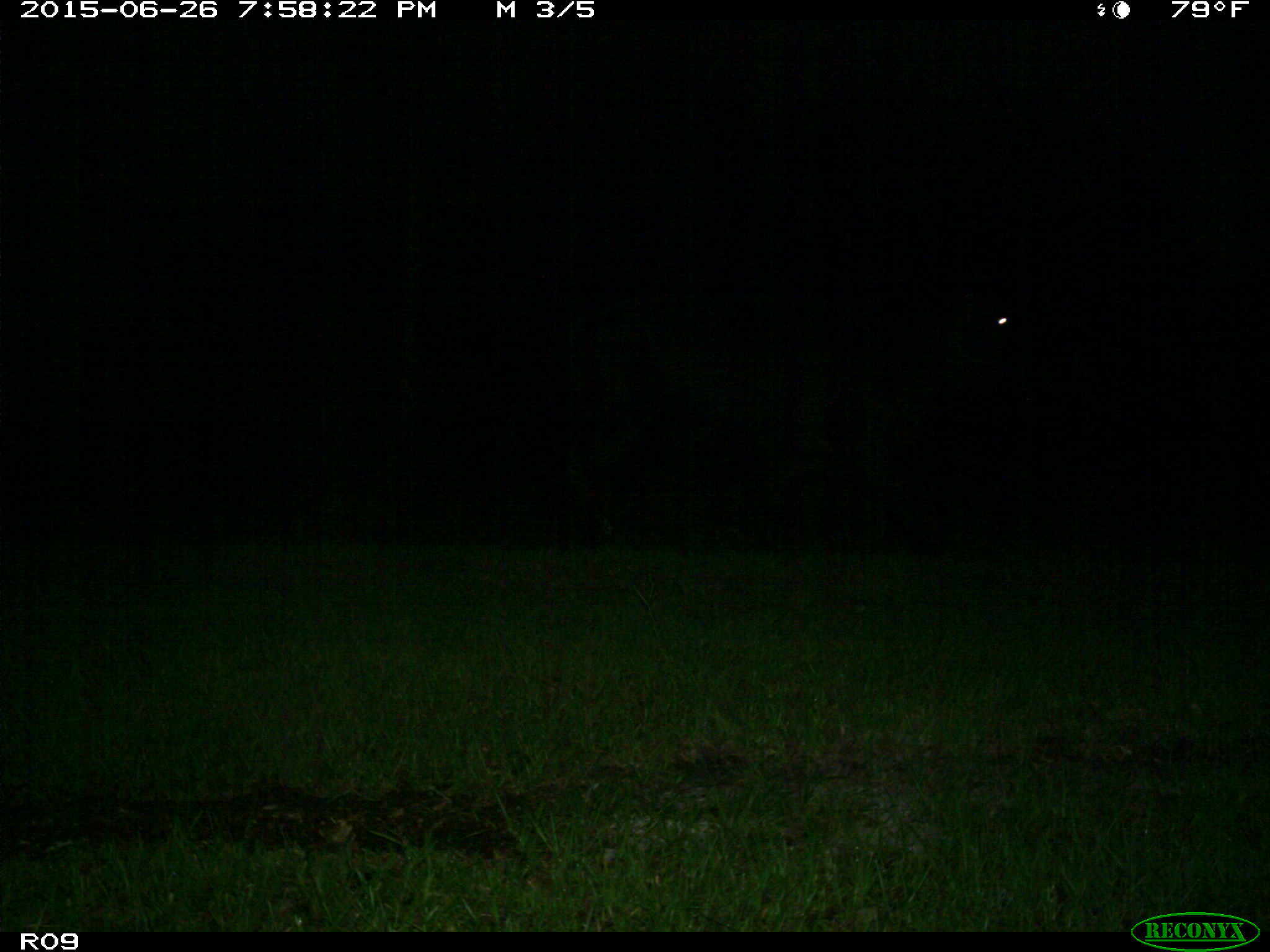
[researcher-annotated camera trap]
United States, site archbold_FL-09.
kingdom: Animalia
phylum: Chordata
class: Mammalia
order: Artiodactyla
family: Bovidae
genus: Bos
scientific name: Bos taurus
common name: domestic cow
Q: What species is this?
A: Bos taurus (domestic cow).